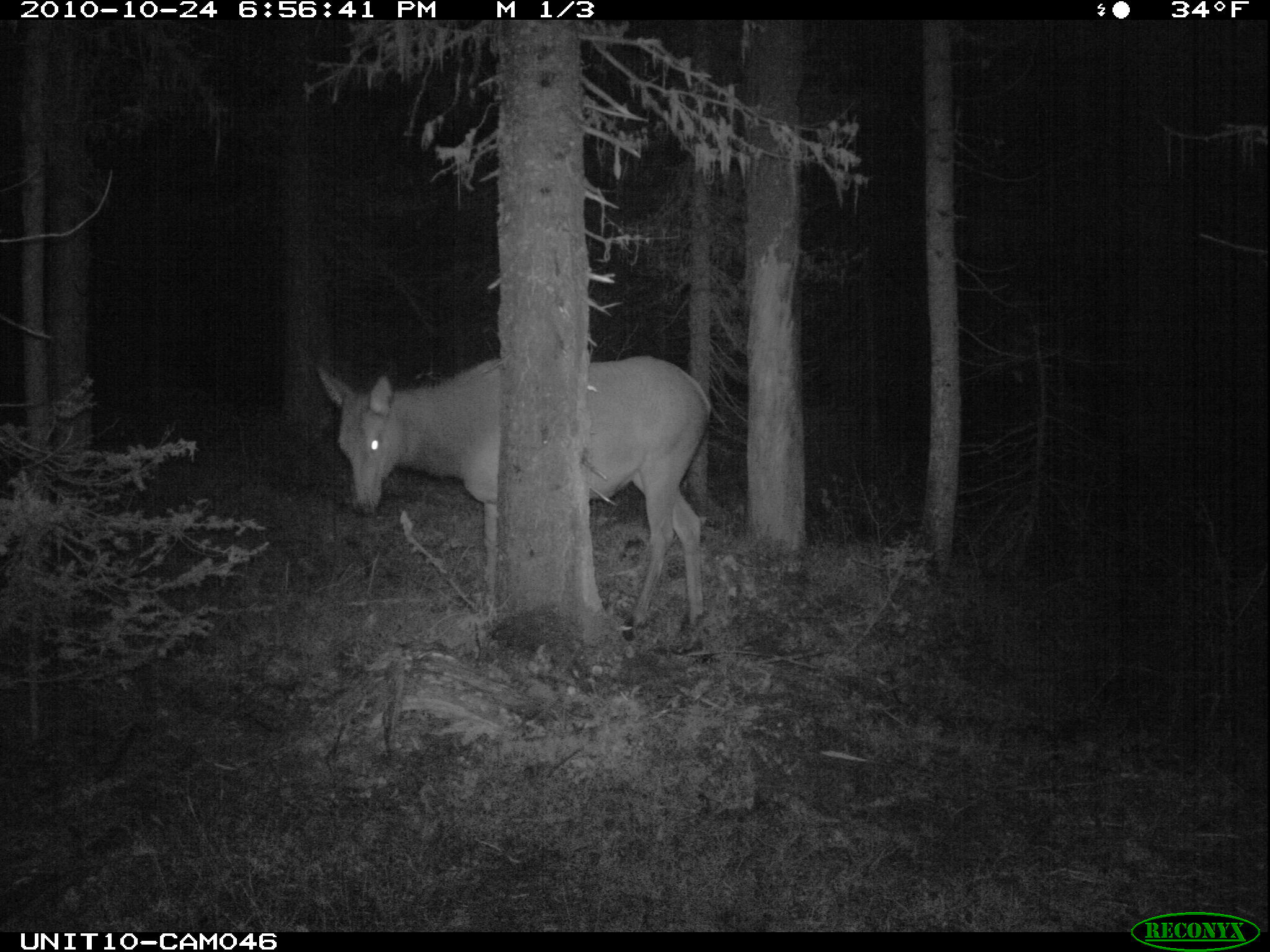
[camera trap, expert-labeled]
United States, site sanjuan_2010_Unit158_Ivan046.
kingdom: Animalia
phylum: Chordata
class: Mammalia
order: Artiodactyla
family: Cervidae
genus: Cervus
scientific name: Cervus elaphus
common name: red deer